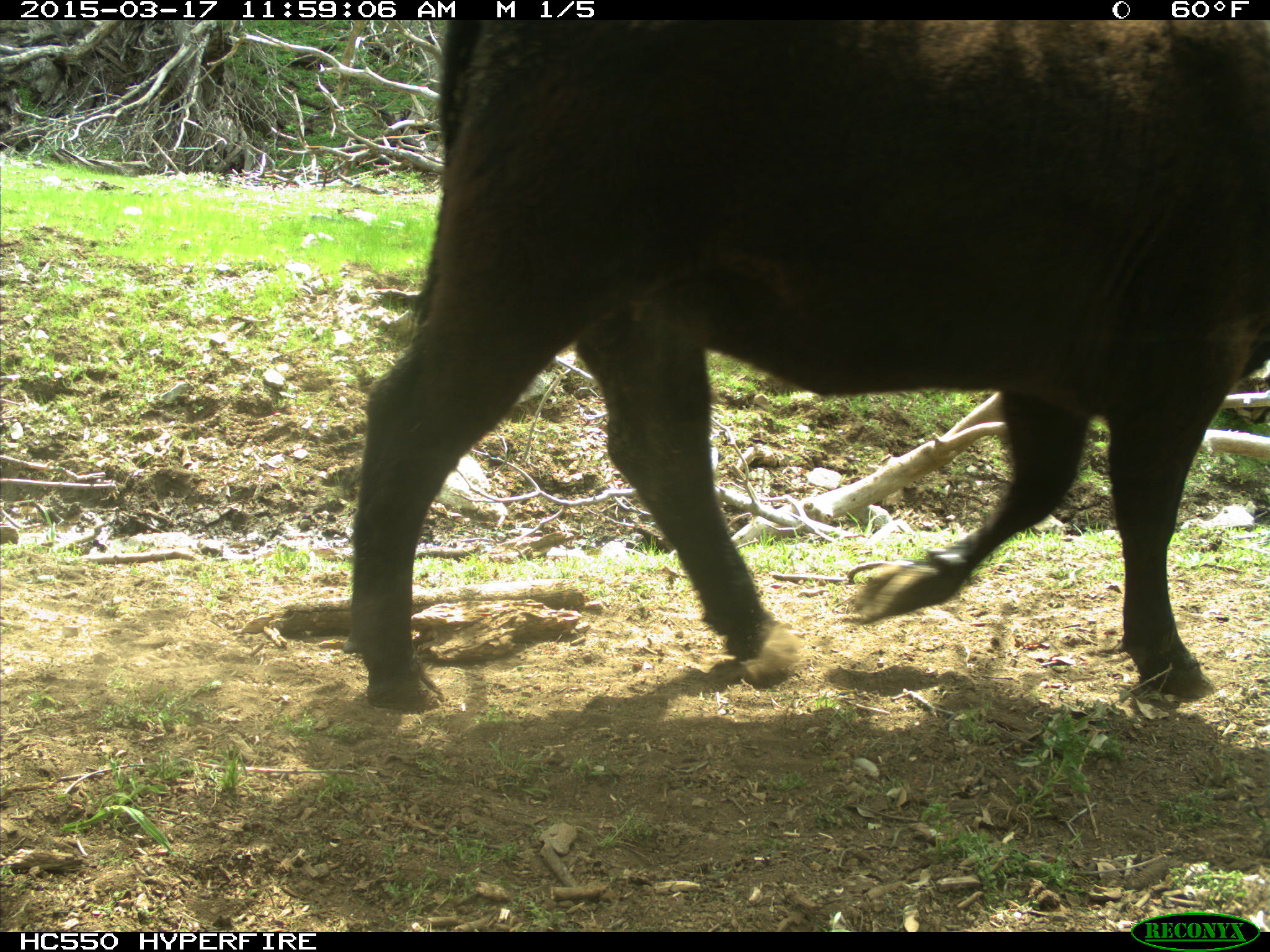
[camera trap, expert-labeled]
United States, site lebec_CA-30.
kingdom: Animalia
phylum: Chordata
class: Mammalia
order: Artiodactyla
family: Bovidae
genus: Bos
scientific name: Bos taurus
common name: domestic cow